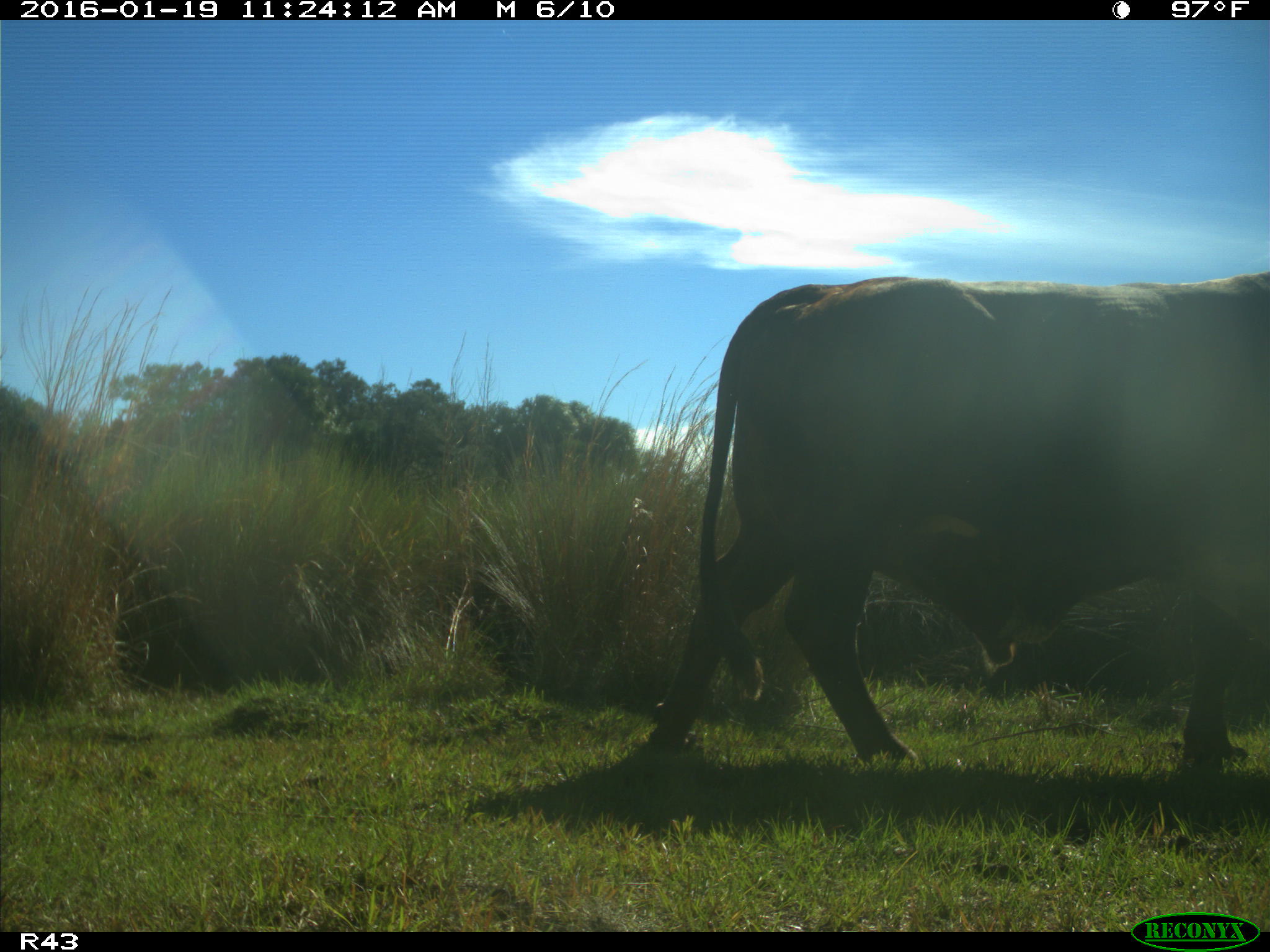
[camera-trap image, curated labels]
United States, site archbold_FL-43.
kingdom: Animalia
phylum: Chordata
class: Mammalia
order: Artiodactyla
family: Bovidae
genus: Bos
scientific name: Bos taurus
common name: domestic cow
Bos taurus (domestic cow).